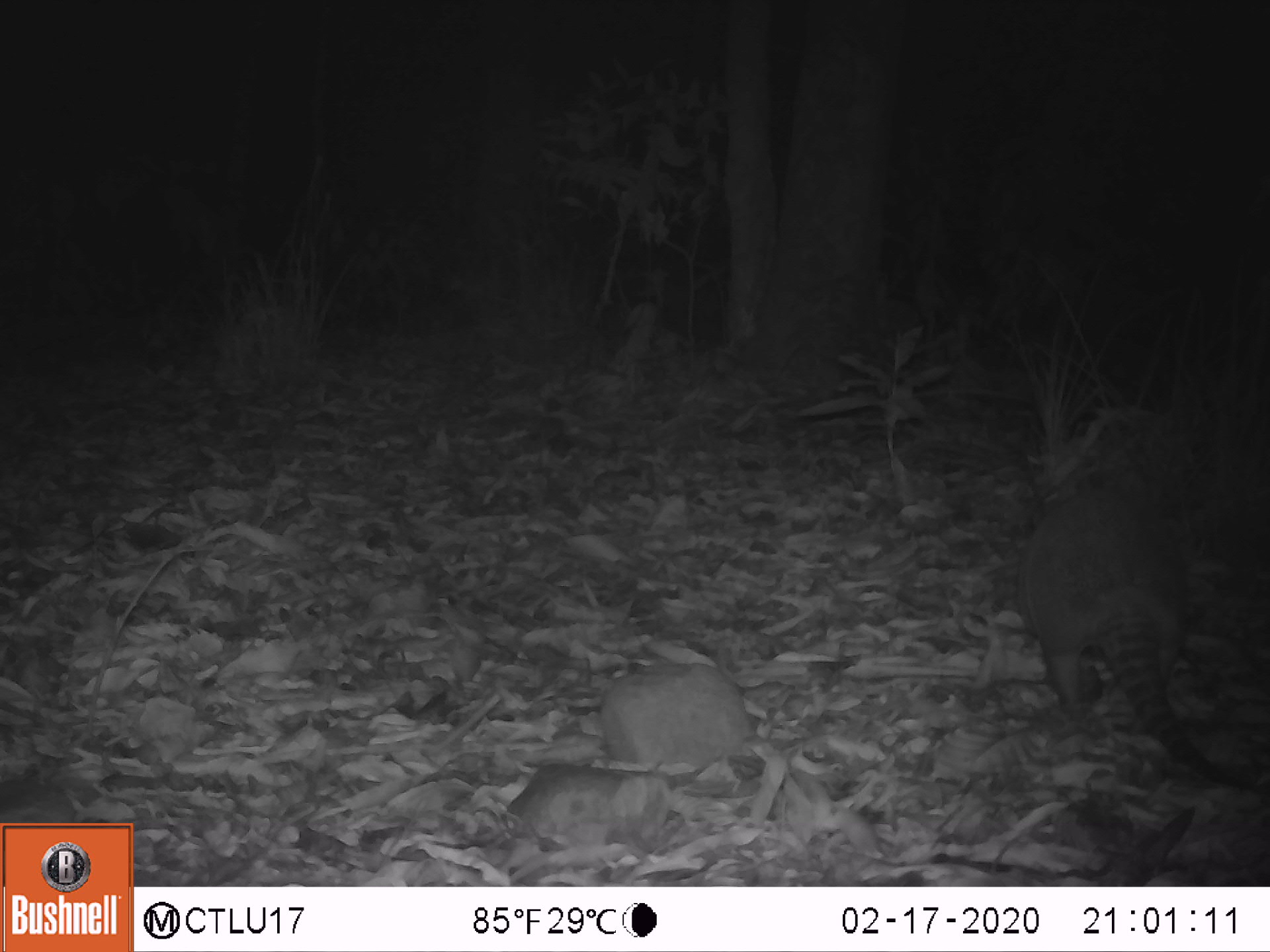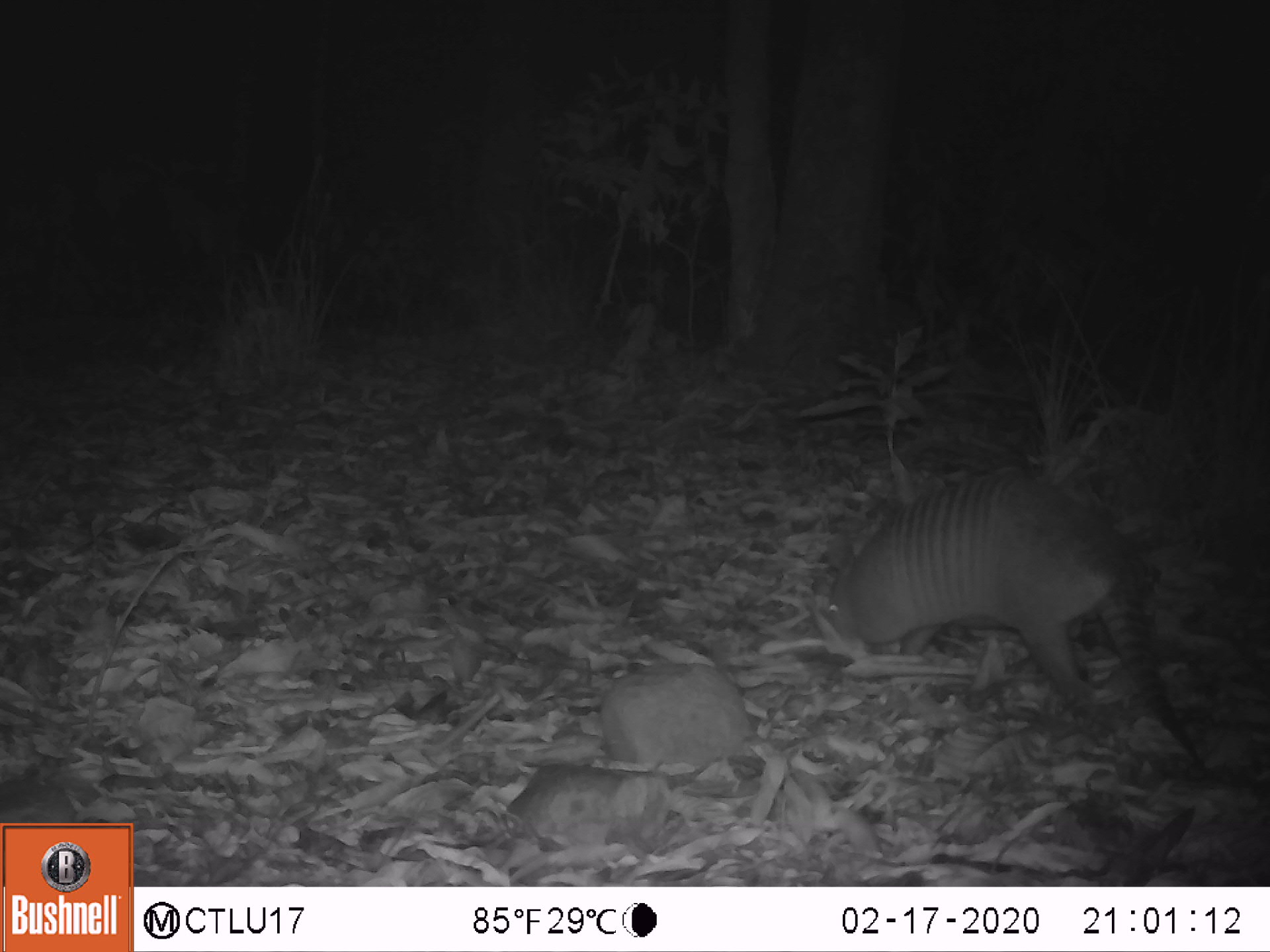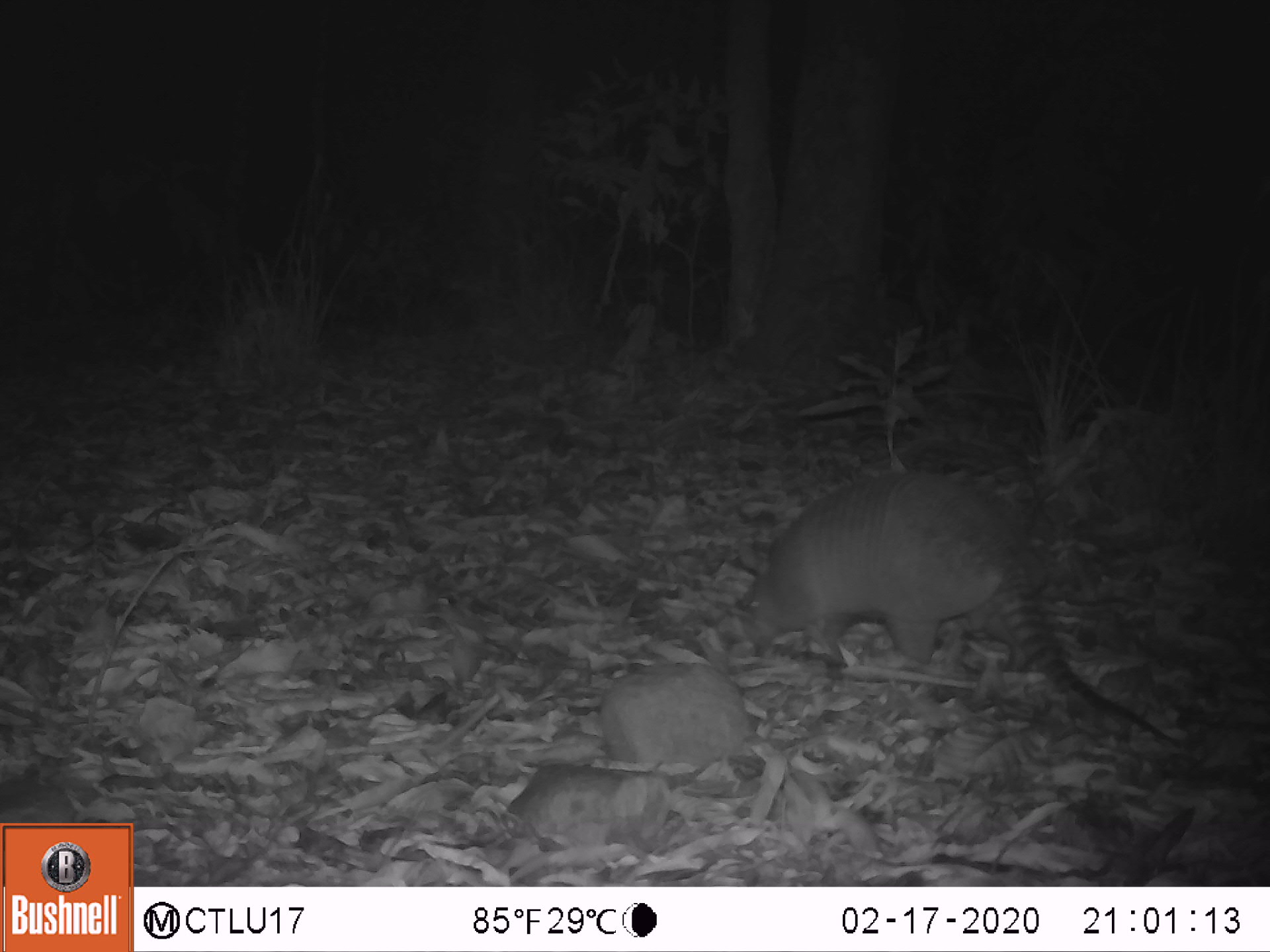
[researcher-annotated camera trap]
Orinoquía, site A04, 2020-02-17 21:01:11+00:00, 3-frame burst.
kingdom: Animalia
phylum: Chordata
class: Mammalia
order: Cingulata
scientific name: Cingulata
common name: armadillo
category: unknown armadillo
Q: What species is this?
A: Unknown armadillo (armadillo) (Cingulata).